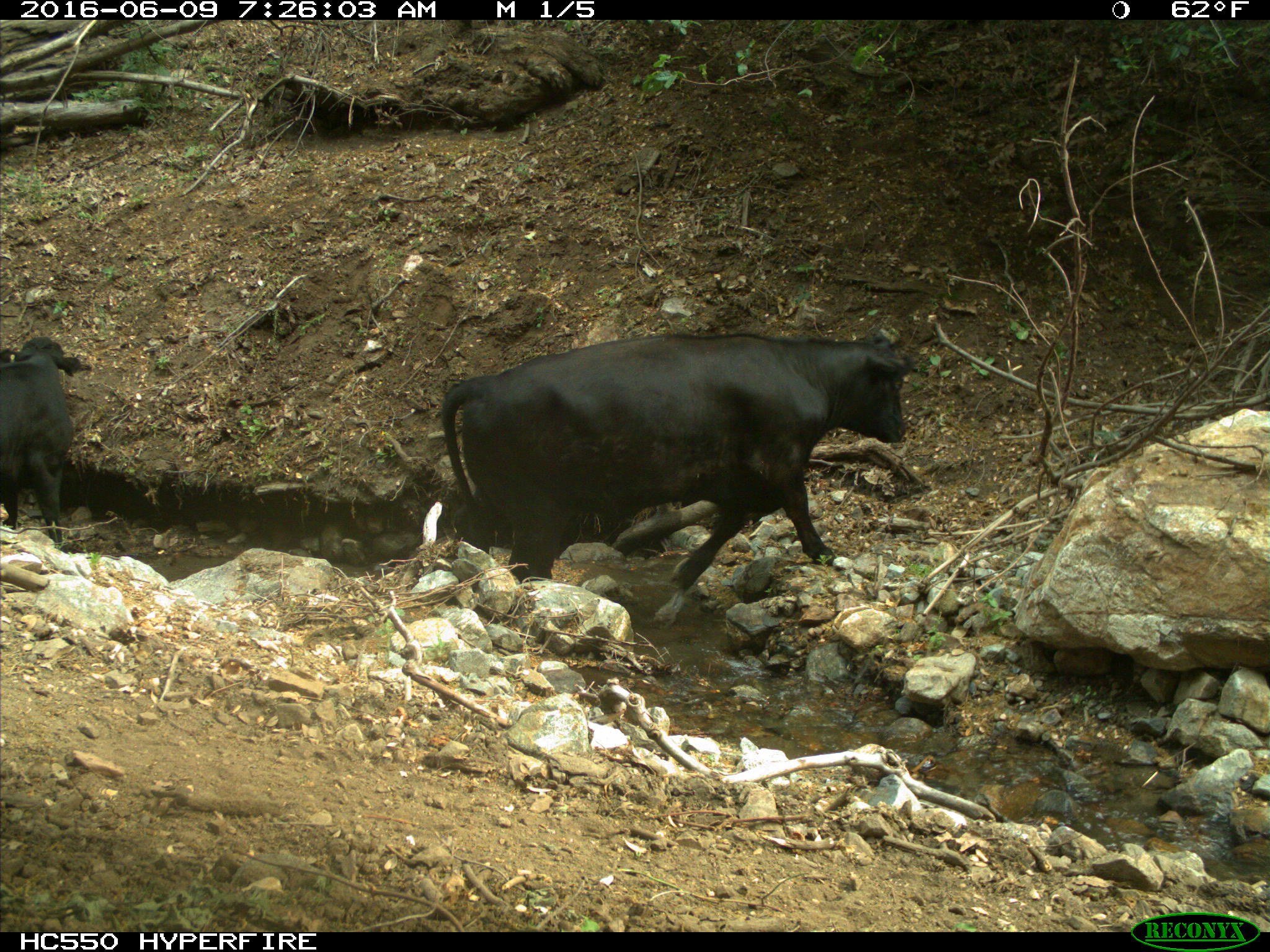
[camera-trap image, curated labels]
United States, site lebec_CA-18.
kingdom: Animalia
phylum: Chordata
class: Mammalia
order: Artiodactyla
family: Bovidae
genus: Bos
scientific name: Bos taurus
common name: domestic cow